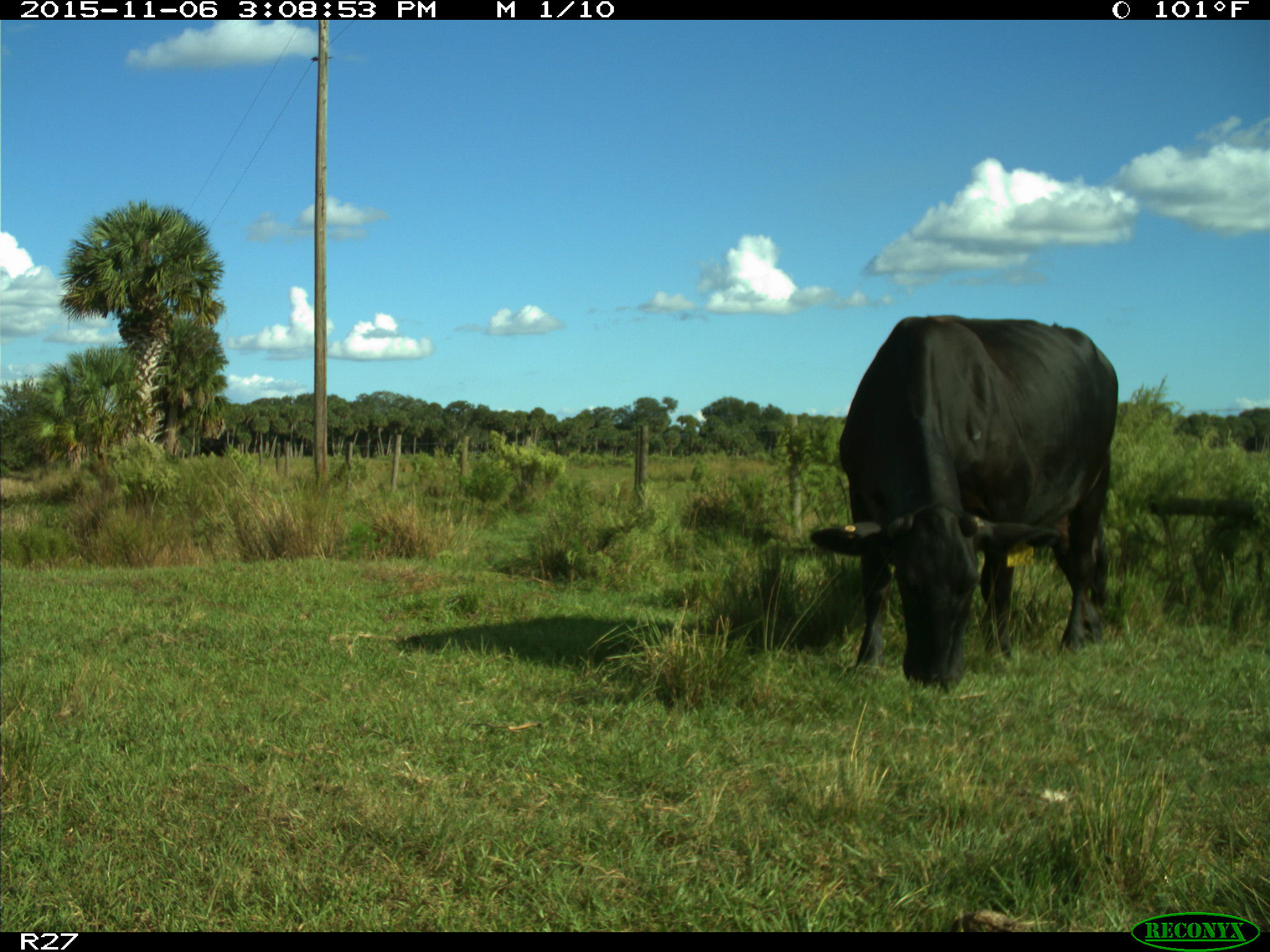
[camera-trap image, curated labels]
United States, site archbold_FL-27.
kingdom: Animalia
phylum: Chordata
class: Mammalia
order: Artiodactyla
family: Bovidae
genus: Bos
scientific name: Bos taurus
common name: domestic cow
Bos taurus (domestic cow).